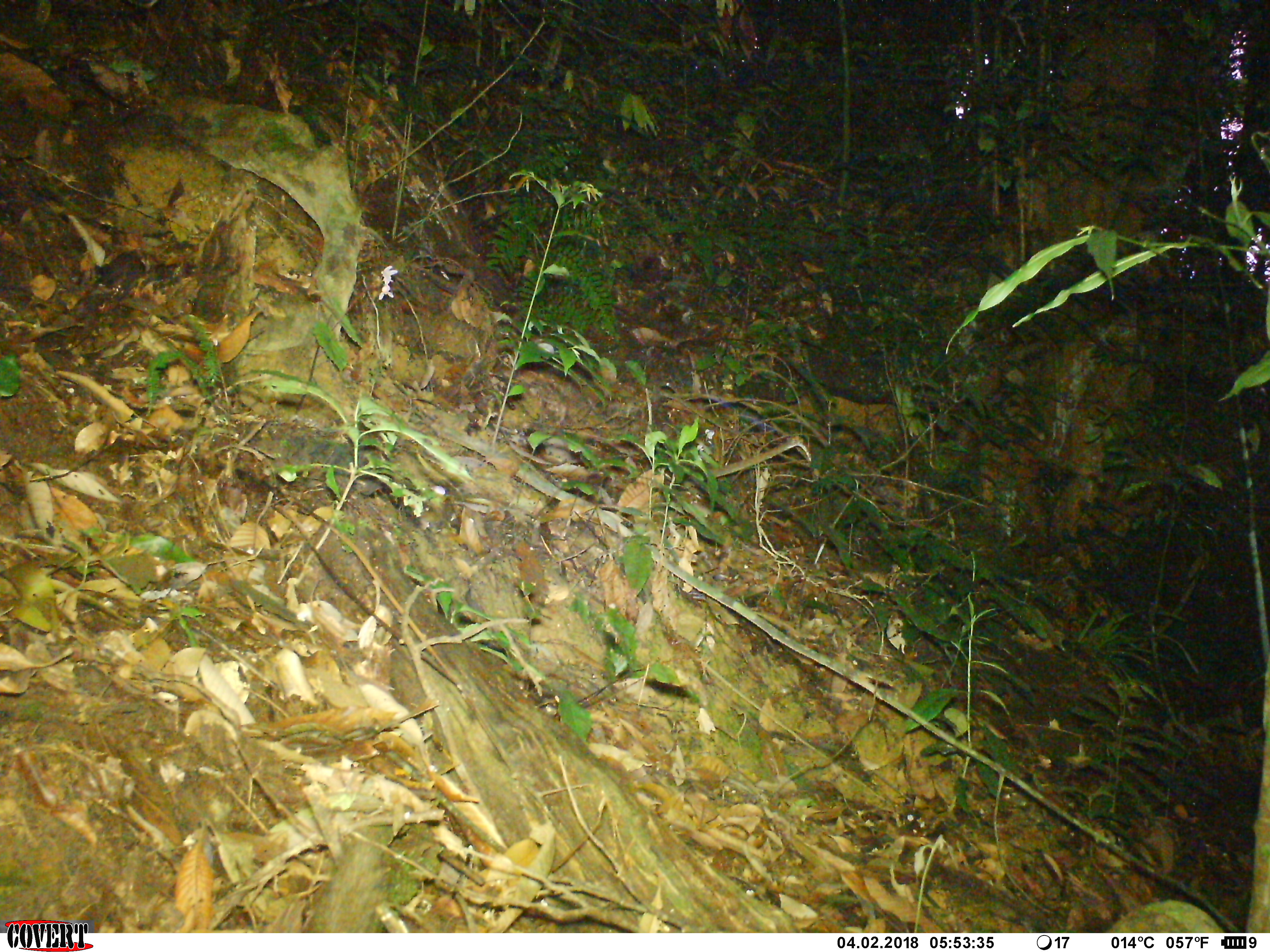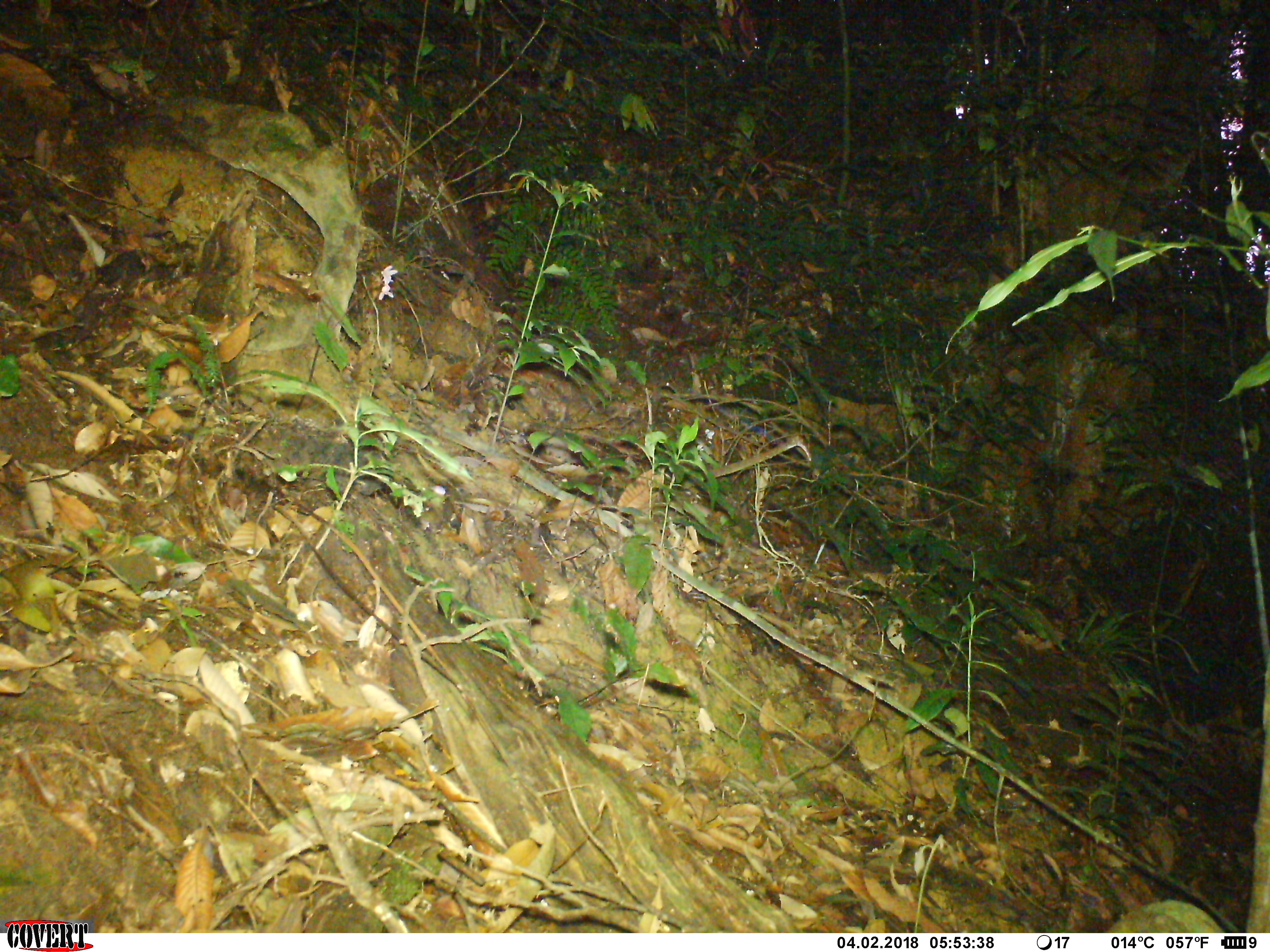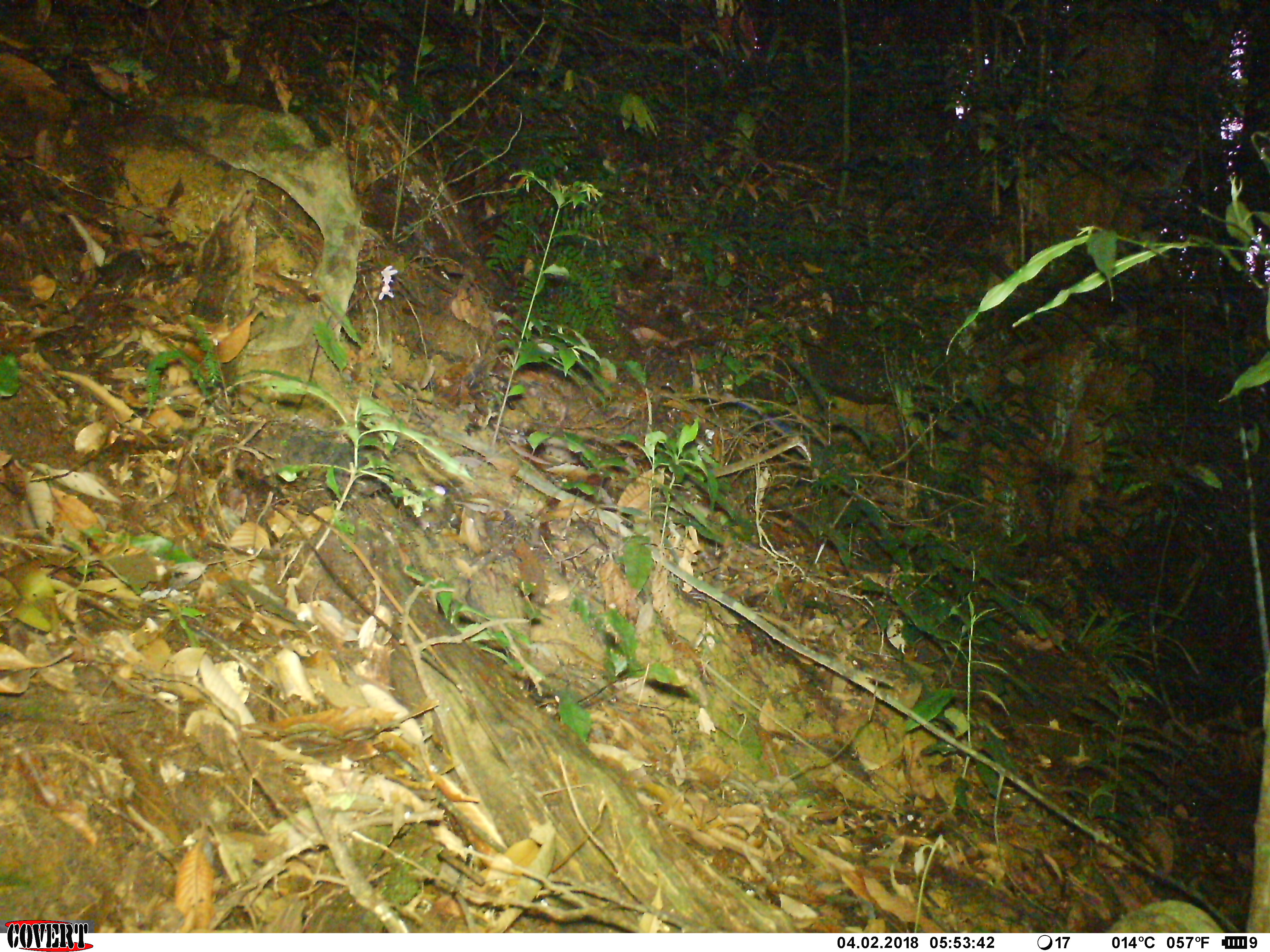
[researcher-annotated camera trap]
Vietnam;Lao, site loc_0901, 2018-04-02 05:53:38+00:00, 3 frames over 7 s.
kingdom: Animalia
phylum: Chordata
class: Mammalia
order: Rodentia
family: Muridae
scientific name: Muridae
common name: old-world mice and rats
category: unidentified murid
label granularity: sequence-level